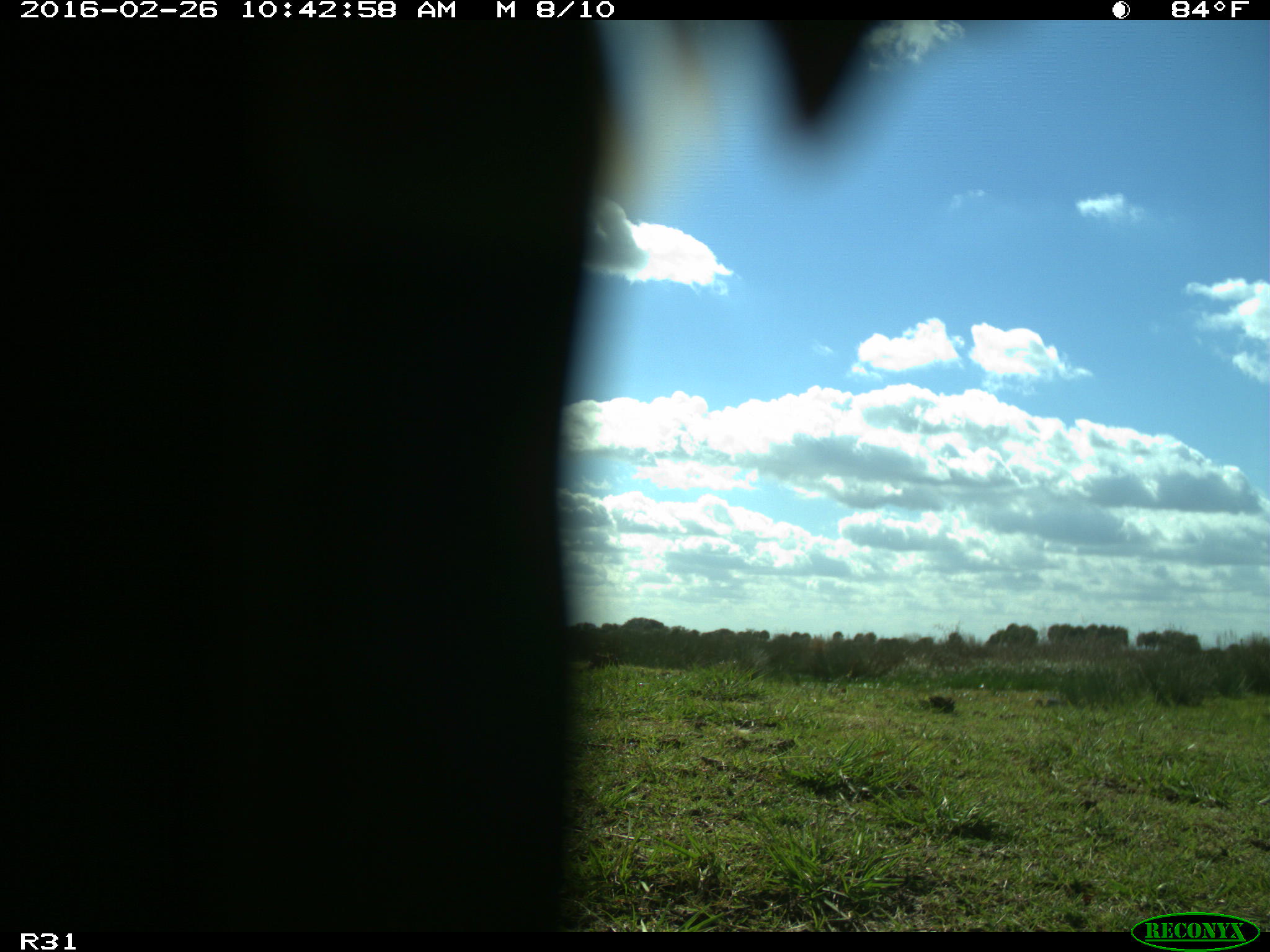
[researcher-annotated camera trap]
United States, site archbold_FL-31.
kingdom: Animalia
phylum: Chordata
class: Aves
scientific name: Aves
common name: birds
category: unidentified bird